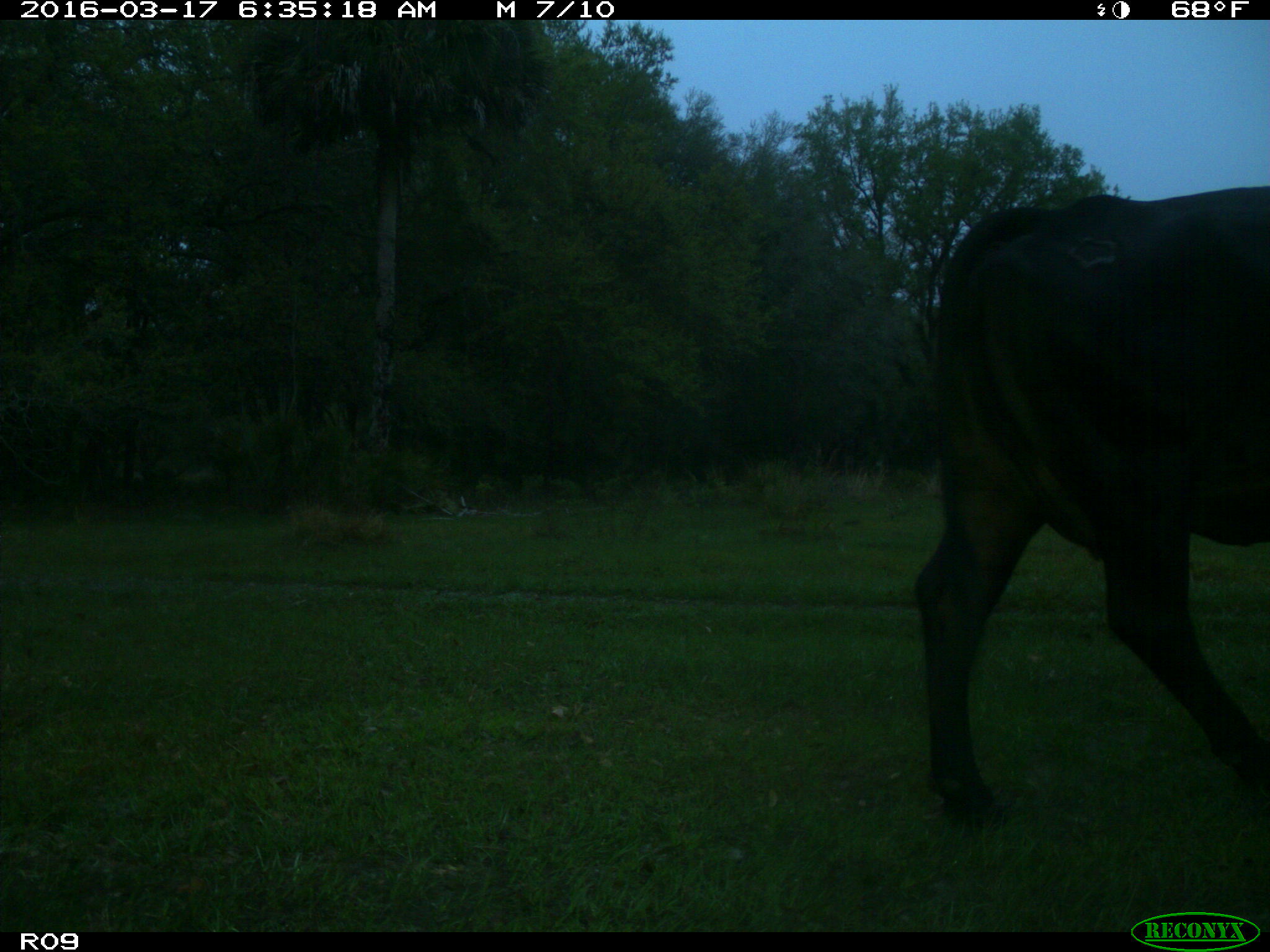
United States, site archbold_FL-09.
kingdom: Animalia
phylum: Chordata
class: Mammalia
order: Artiodactyla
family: Bovidae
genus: Bos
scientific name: Bos taurus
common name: domestic cow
Bos taurus (domestic cow).